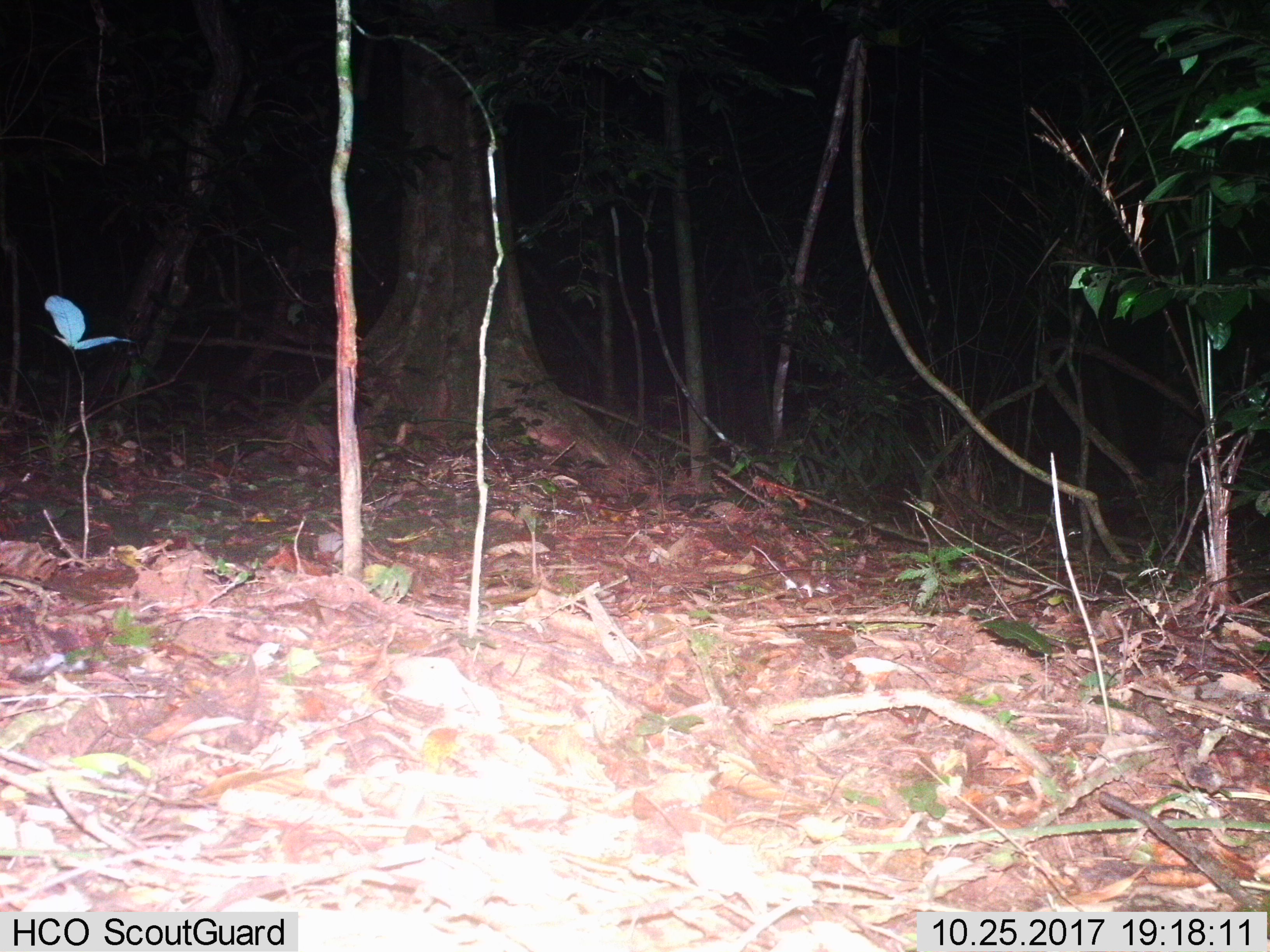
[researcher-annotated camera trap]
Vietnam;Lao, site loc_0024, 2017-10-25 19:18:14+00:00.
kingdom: Animalia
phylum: Chordata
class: Mammalia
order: Rodentia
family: Muridae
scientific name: Muridae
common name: old-world mice and rats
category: unidentified murid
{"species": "unidentified murid (old-world mice and rats) (Muridae)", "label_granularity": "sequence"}